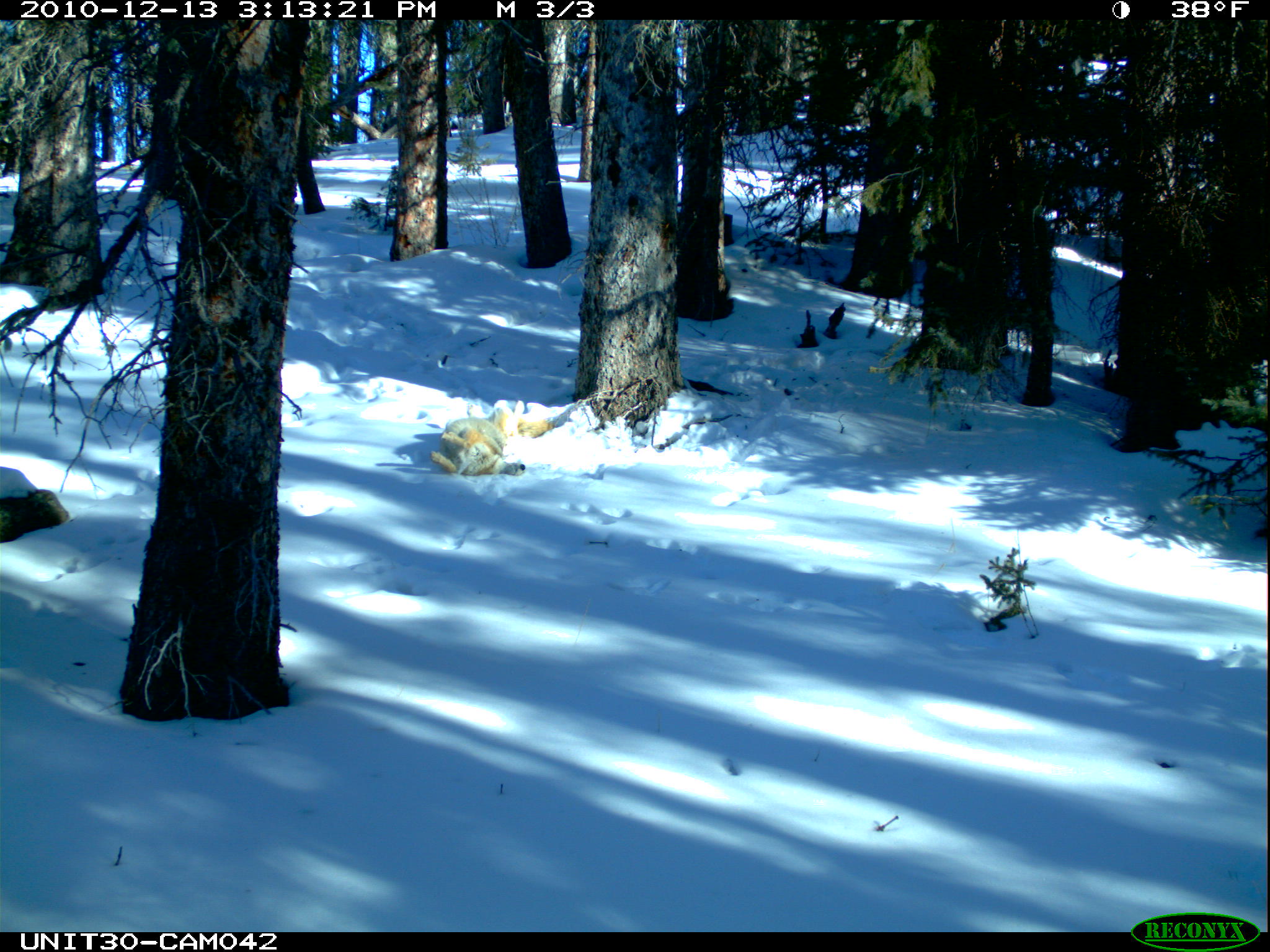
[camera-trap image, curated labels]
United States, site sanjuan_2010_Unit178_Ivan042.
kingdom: Animalia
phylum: Chordata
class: Mammalia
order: Carnivora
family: Canidae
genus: Canis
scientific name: Canis latrans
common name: coyote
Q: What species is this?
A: Canis latrans (coyote).